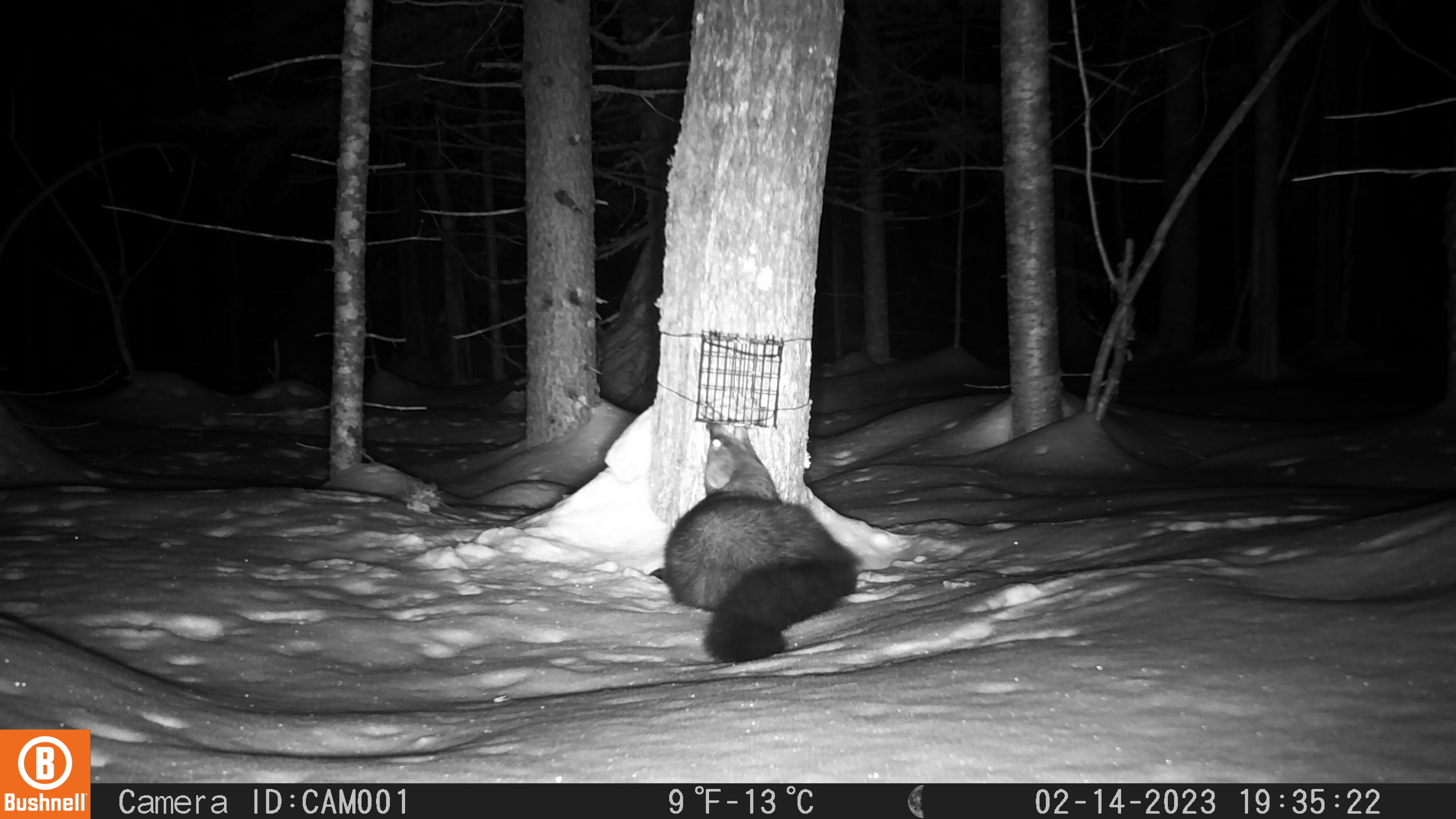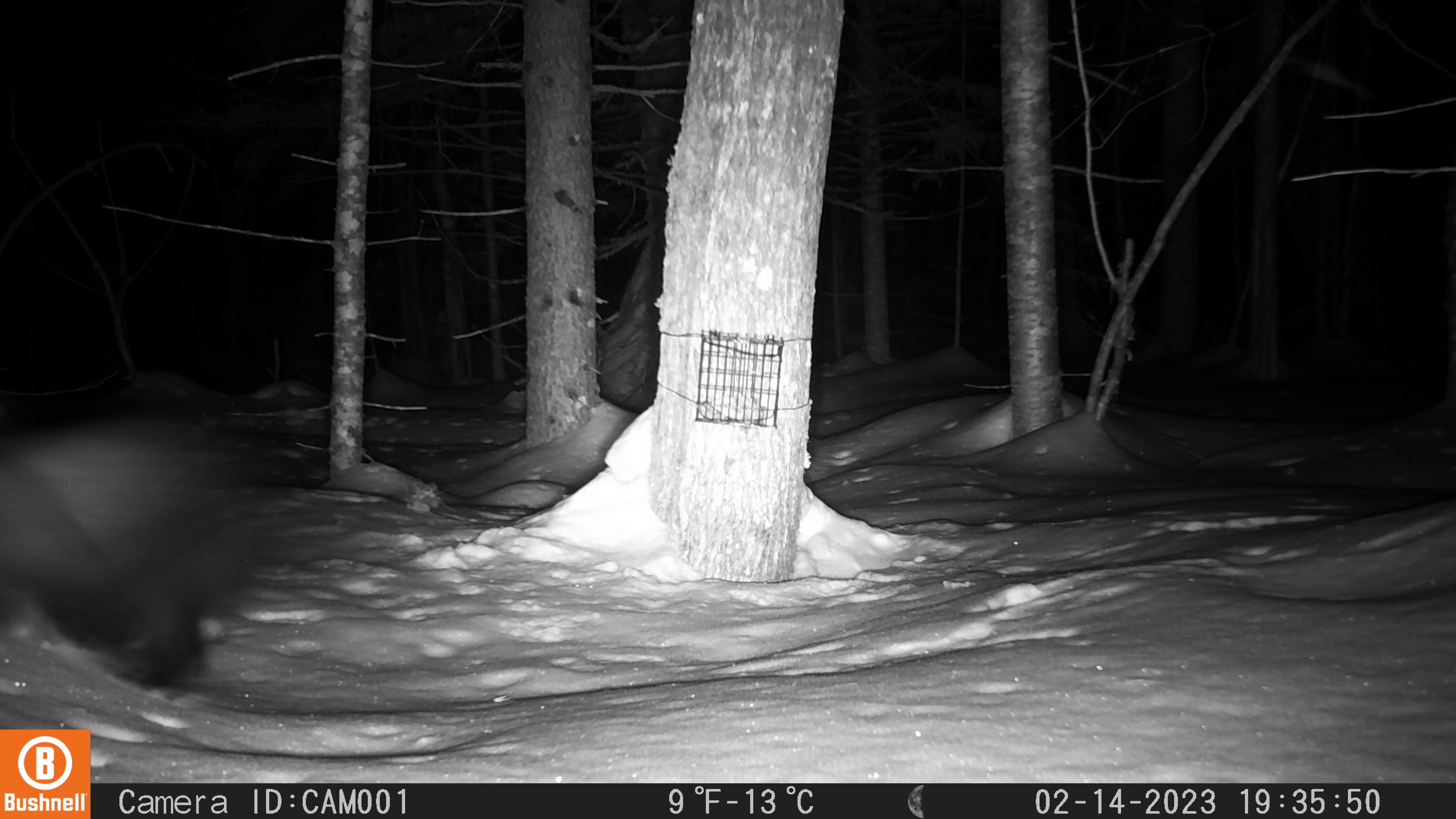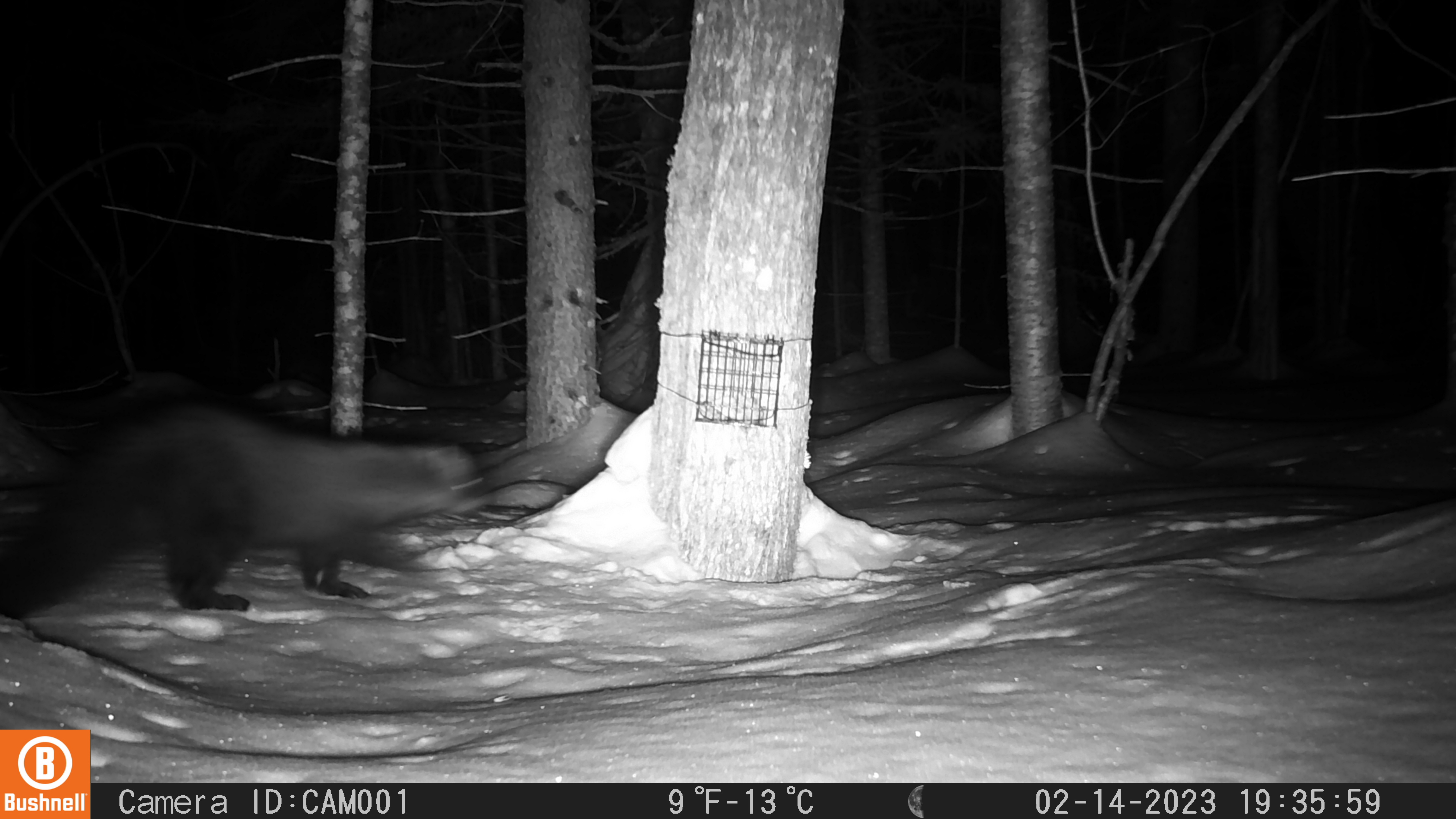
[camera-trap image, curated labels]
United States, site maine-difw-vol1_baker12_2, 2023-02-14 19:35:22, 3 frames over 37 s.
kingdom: Animalia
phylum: Chordata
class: Mammalia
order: Carnivora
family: Mustelidae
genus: Pekania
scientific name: Pekania pennanti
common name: fisher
Fisher (Pekania pennanti).